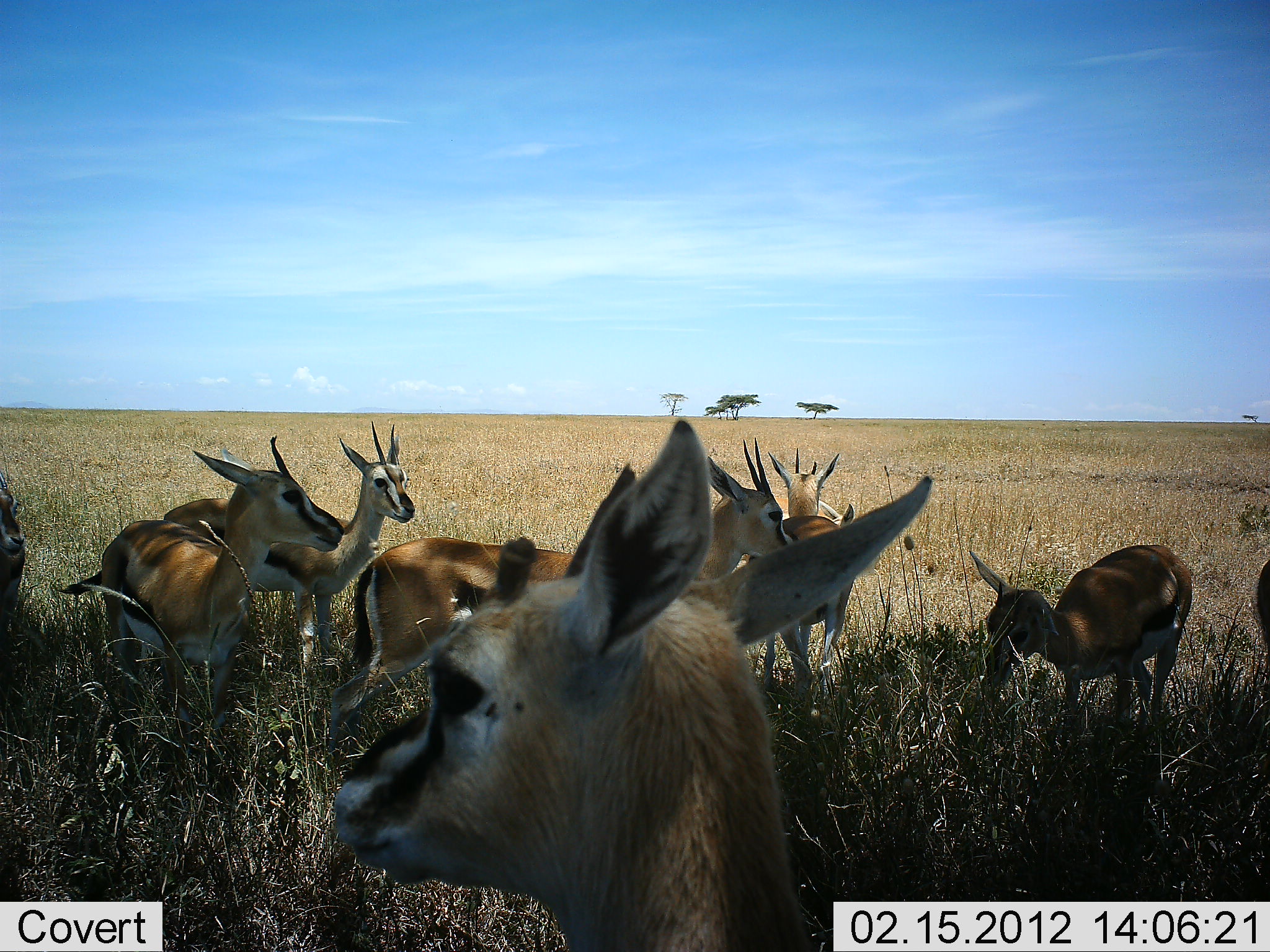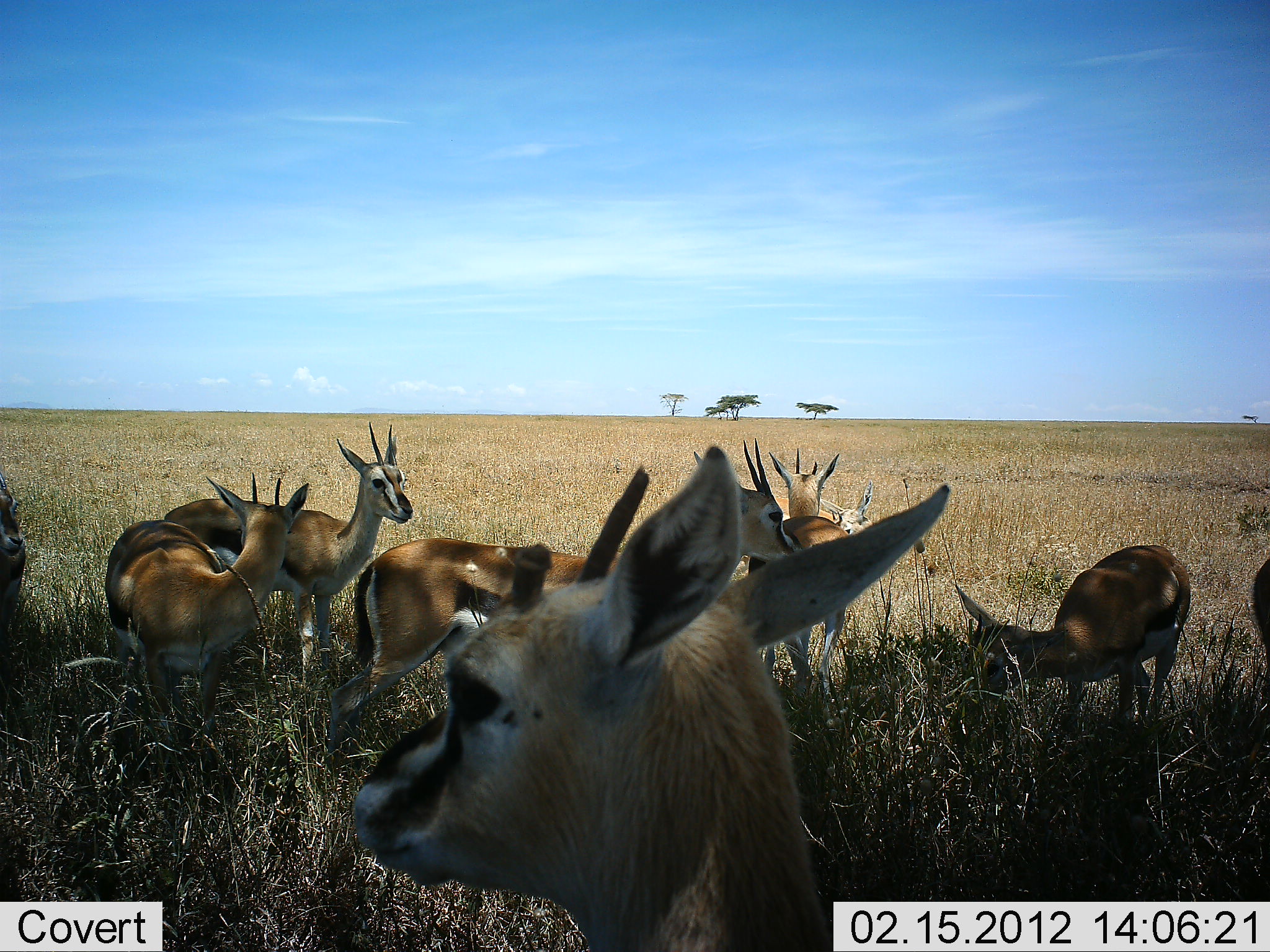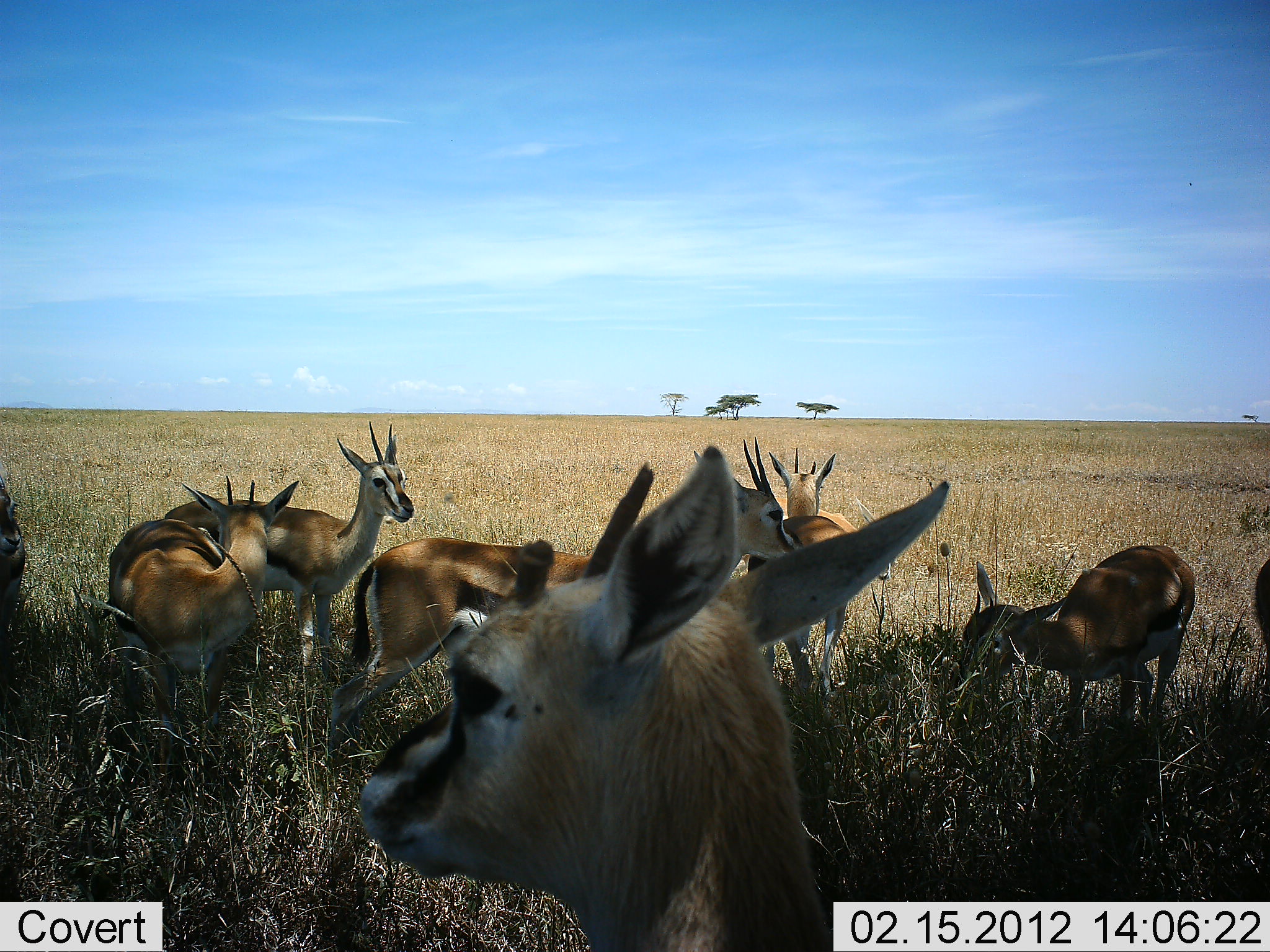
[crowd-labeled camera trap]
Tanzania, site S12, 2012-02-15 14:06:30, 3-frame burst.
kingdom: Animalia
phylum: Chordata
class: Mammalia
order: Artiodactyla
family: Bovidae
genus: Eudorcas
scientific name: Eudorcas thomsonii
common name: thomson's gazelle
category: gazellethomsons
Gazellethomsons (thomson's gazelle) (Eudorcas thomsonii), count 9. Behavior (volunteer vote fractions): standing 100%, resting 0%, moving 5%, interacting 5%. Young present (vote fraction): 20%. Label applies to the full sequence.